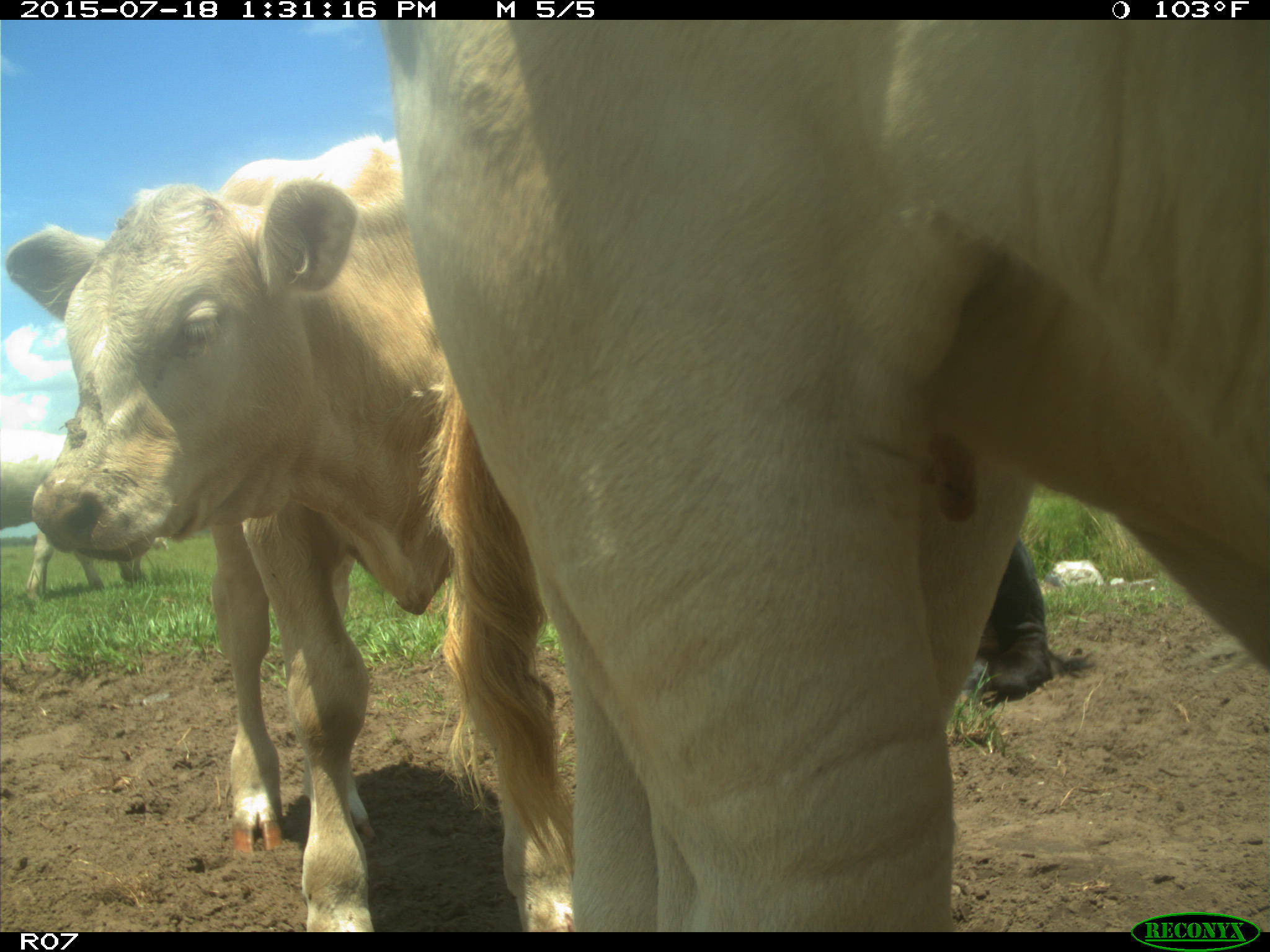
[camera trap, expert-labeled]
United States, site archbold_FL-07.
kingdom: Animalia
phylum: Chordata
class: Mammalia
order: Artiodactyla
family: Bovidae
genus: Bos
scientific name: Bos taurus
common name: domestic cow